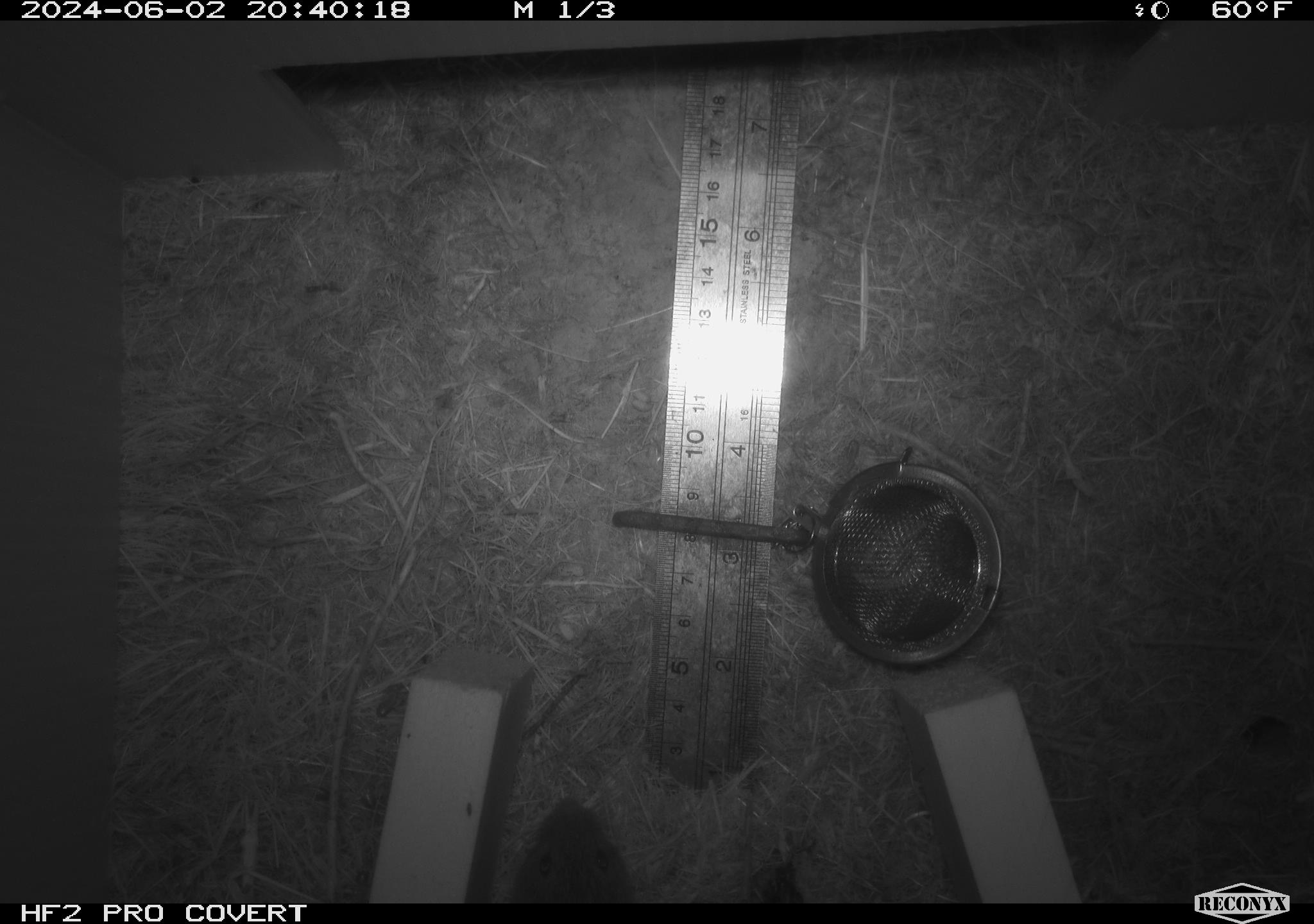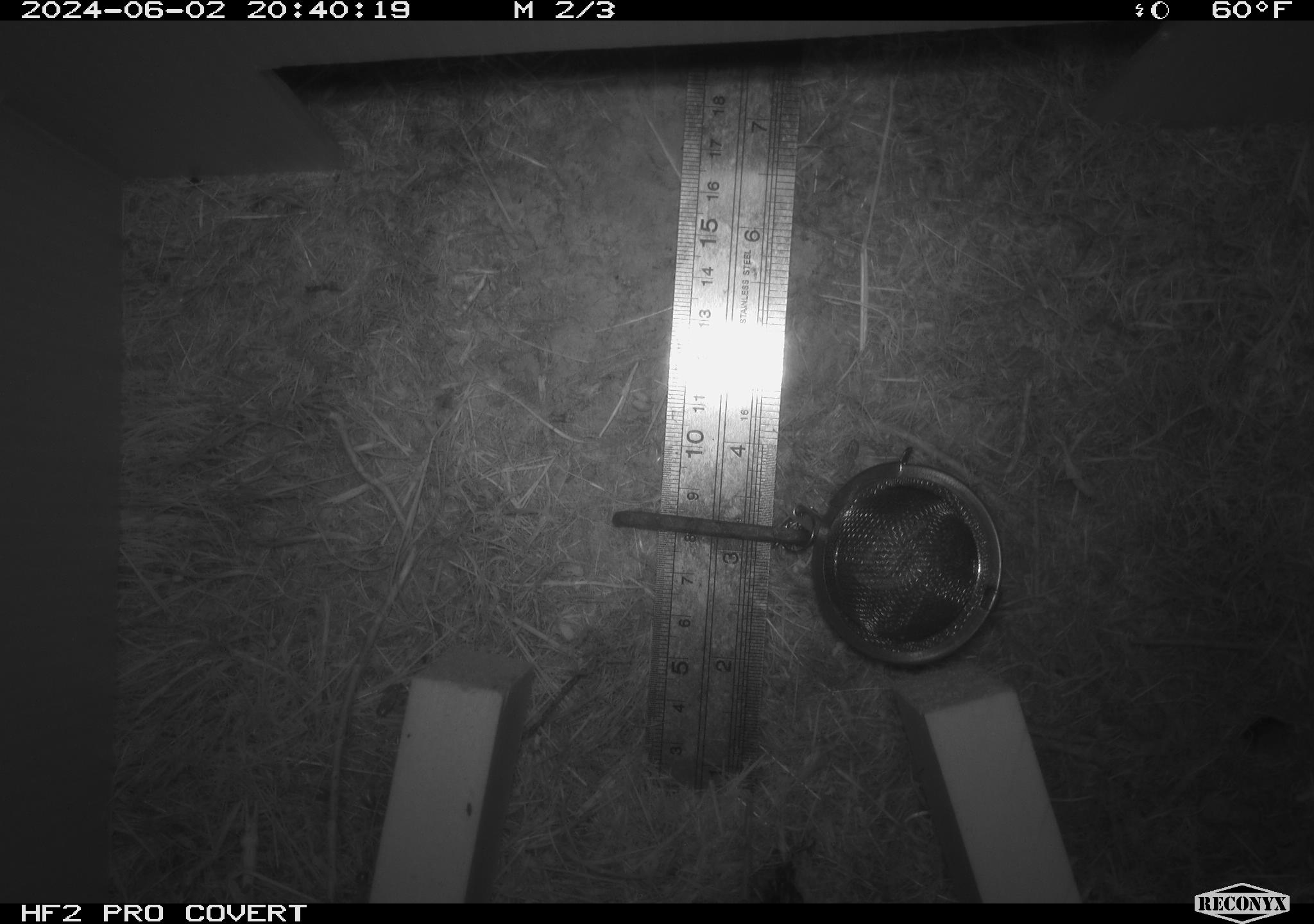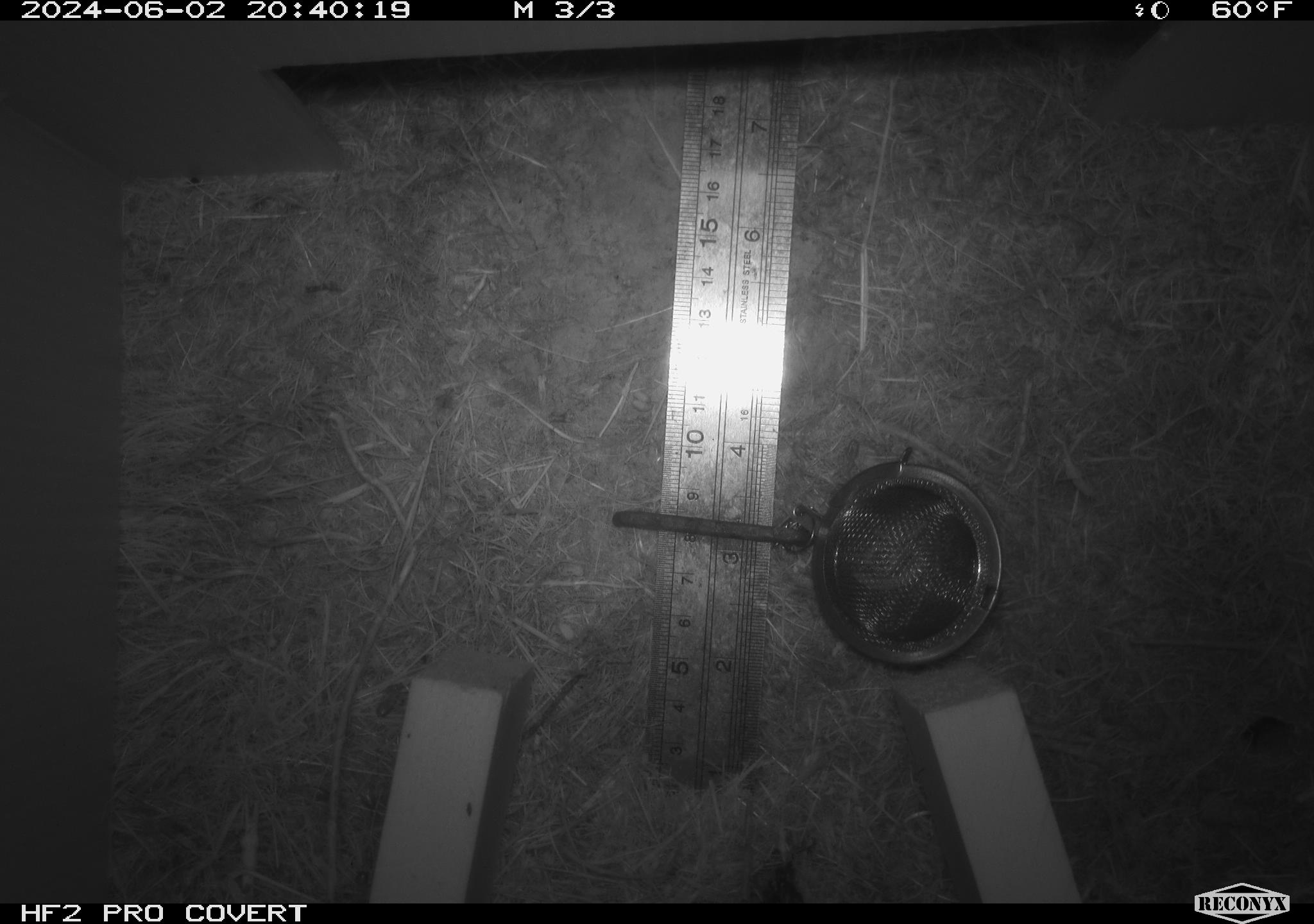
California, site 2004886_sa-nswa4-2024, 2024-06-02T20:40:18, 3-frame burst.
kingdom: Animalia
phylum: Chordata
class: Mammalia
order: Rodentia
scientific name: Rodentia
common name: rodent